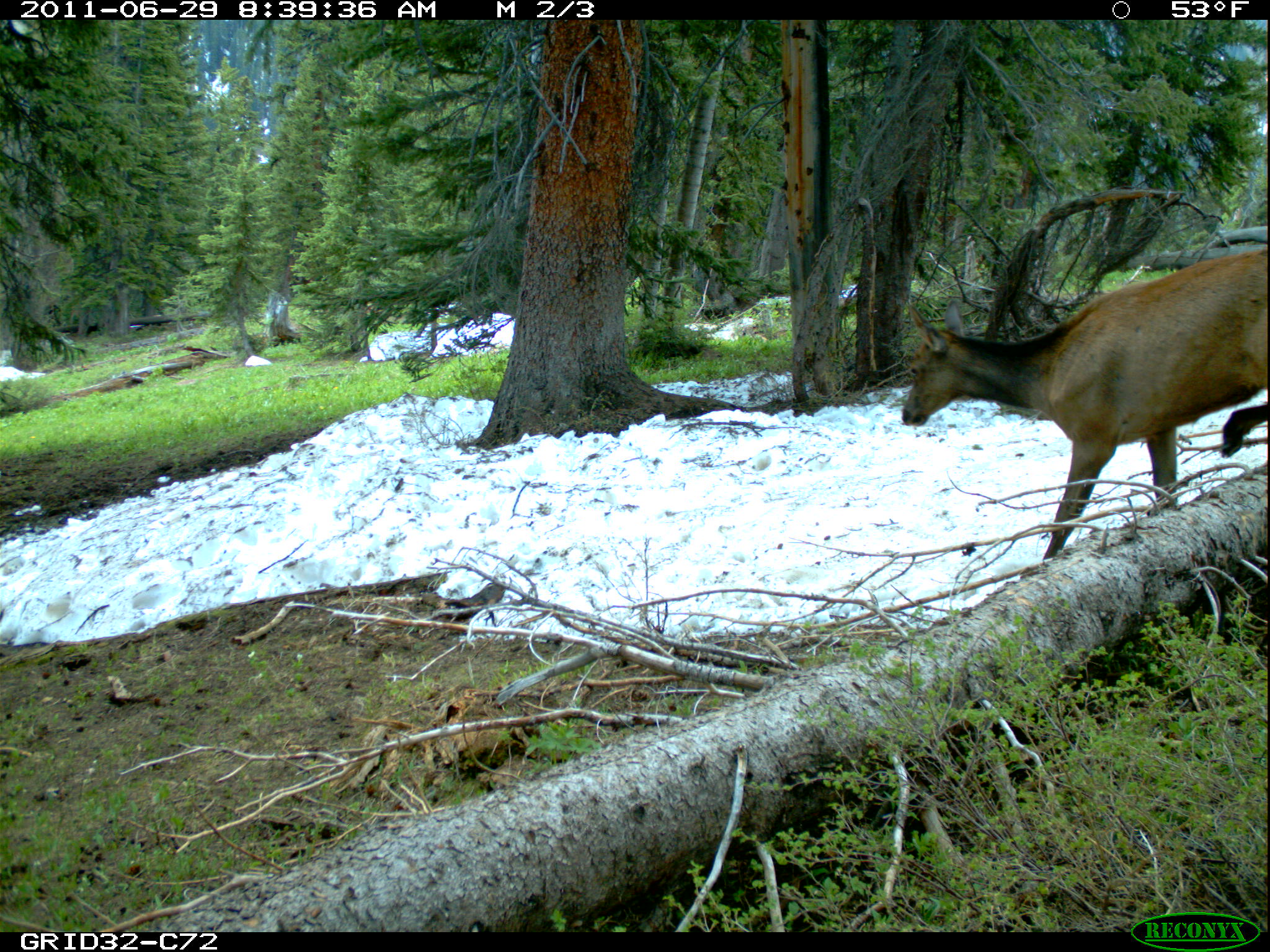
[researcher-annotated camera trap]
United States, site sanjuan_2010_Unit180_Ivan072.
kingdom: Animalia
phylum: Chordata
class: Mammalia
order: Artiodactyla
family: Cervidae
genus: Cervus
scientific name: Cervus elaphus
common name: red deer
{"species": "Cervus elaphus (red deer)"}